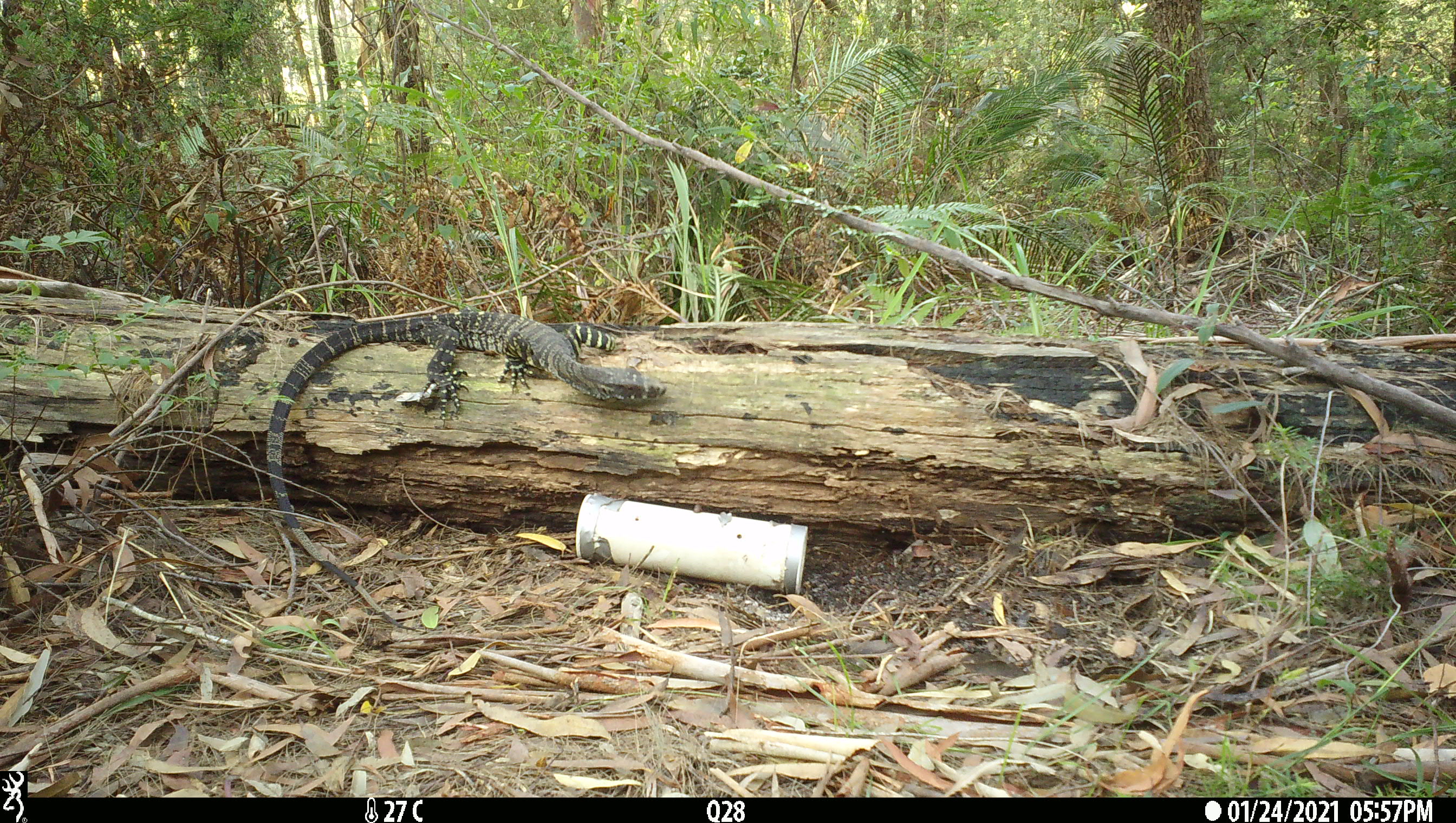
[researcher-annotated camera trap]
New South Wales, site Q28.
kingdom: Animalia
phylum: Chordata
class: Reptilia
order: Squamata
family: Varanidae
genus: Varanus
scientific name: Varanus varius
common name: lace monitor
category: goanna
Goanna (lace monitor) (Varanus varius).